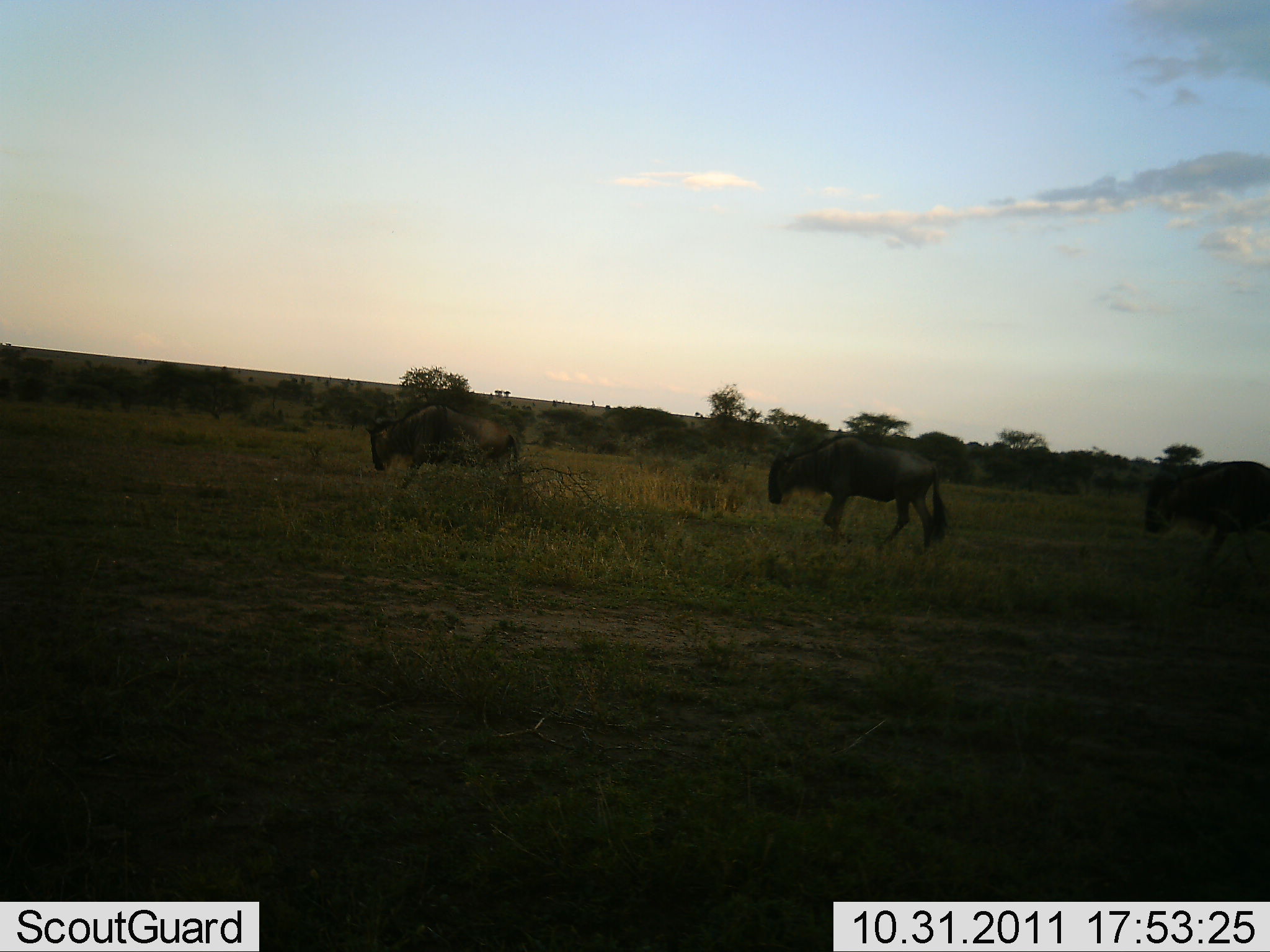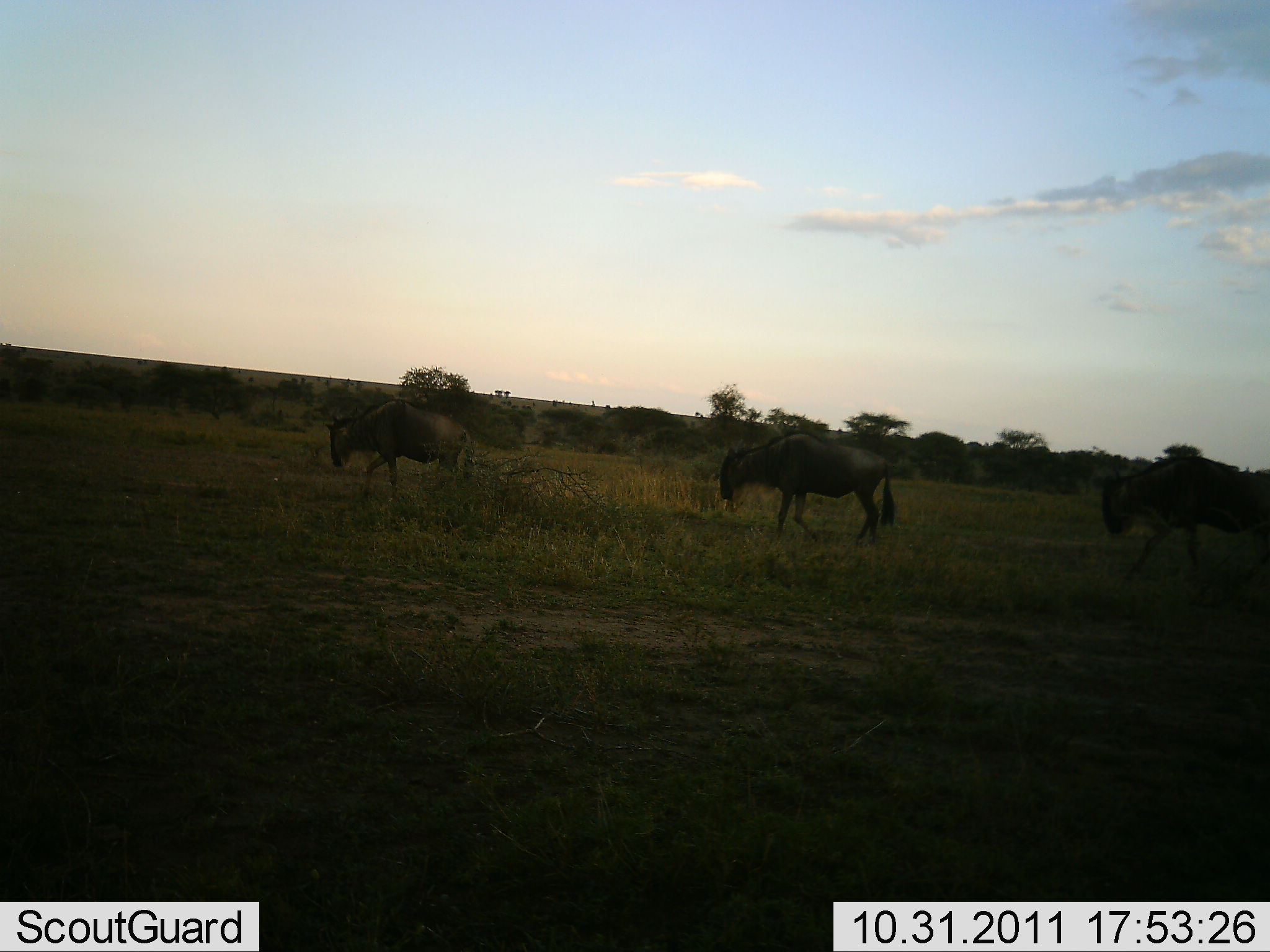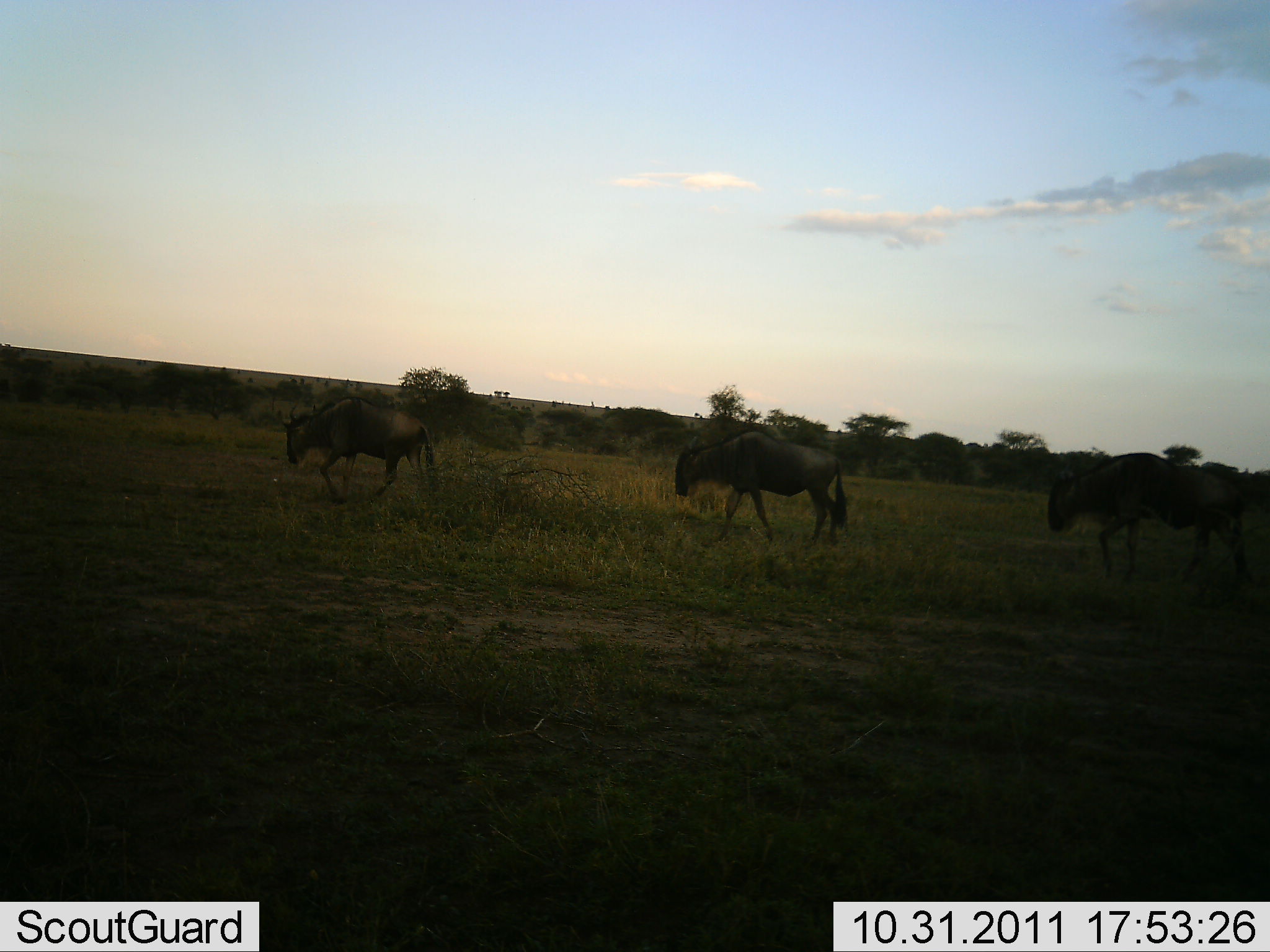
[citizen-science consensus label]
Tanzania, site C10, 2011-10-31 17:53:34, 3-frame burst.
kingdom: Animalia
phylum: Chordata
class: Mammalia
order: Artiodactyla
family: Bovidae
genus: Connochaetes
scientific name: Connochaetes taurinus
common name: blue wildebeest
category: wildebeest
Wildebeest (blue wildebeest) (Connochaetes taurinus), count 3. Behavior (volunteer vote fractions): standing 0%, resting 0%, moving 100%, interacting 0%. Young present (vote fraction): 0%. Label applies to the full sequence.